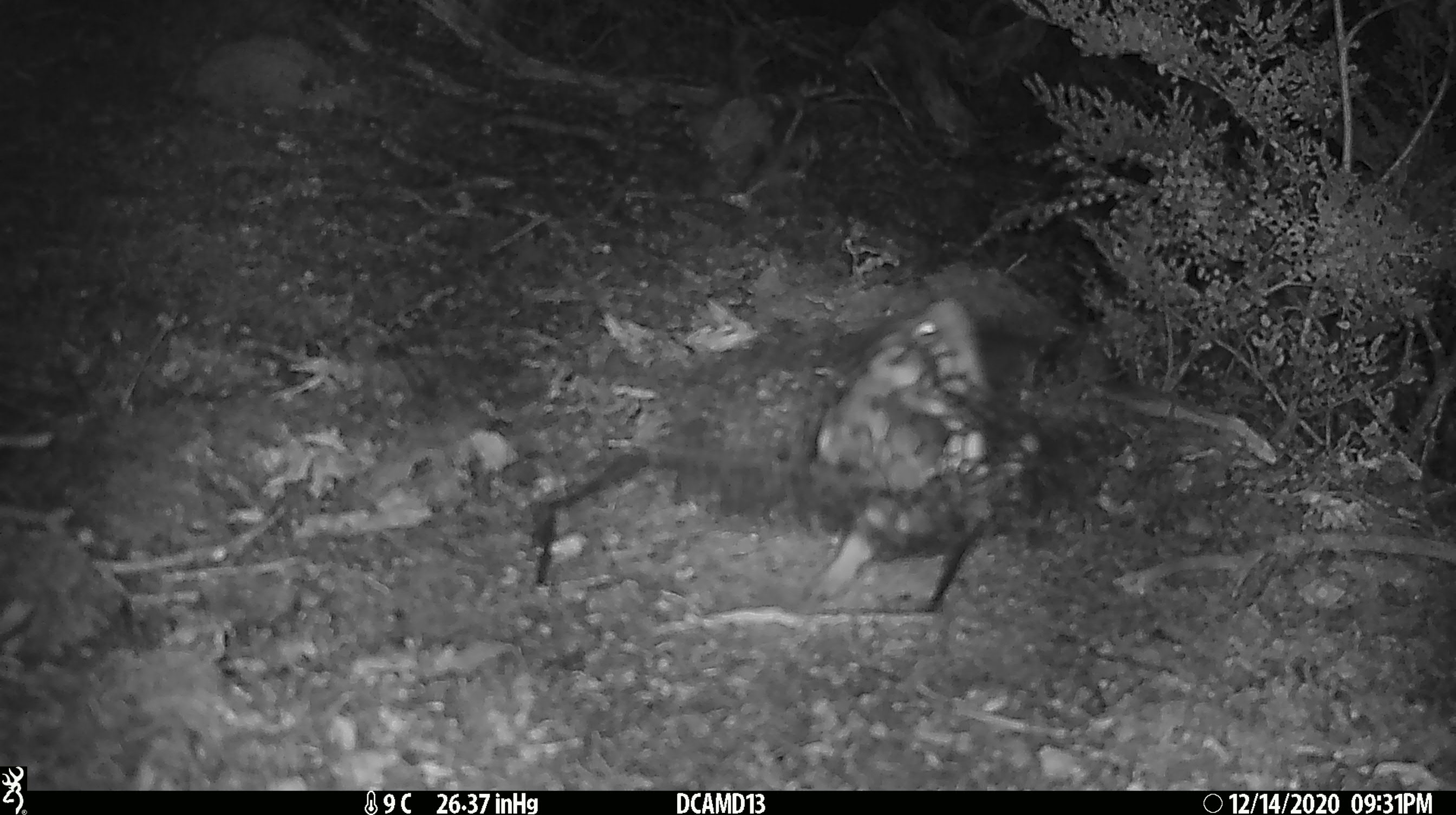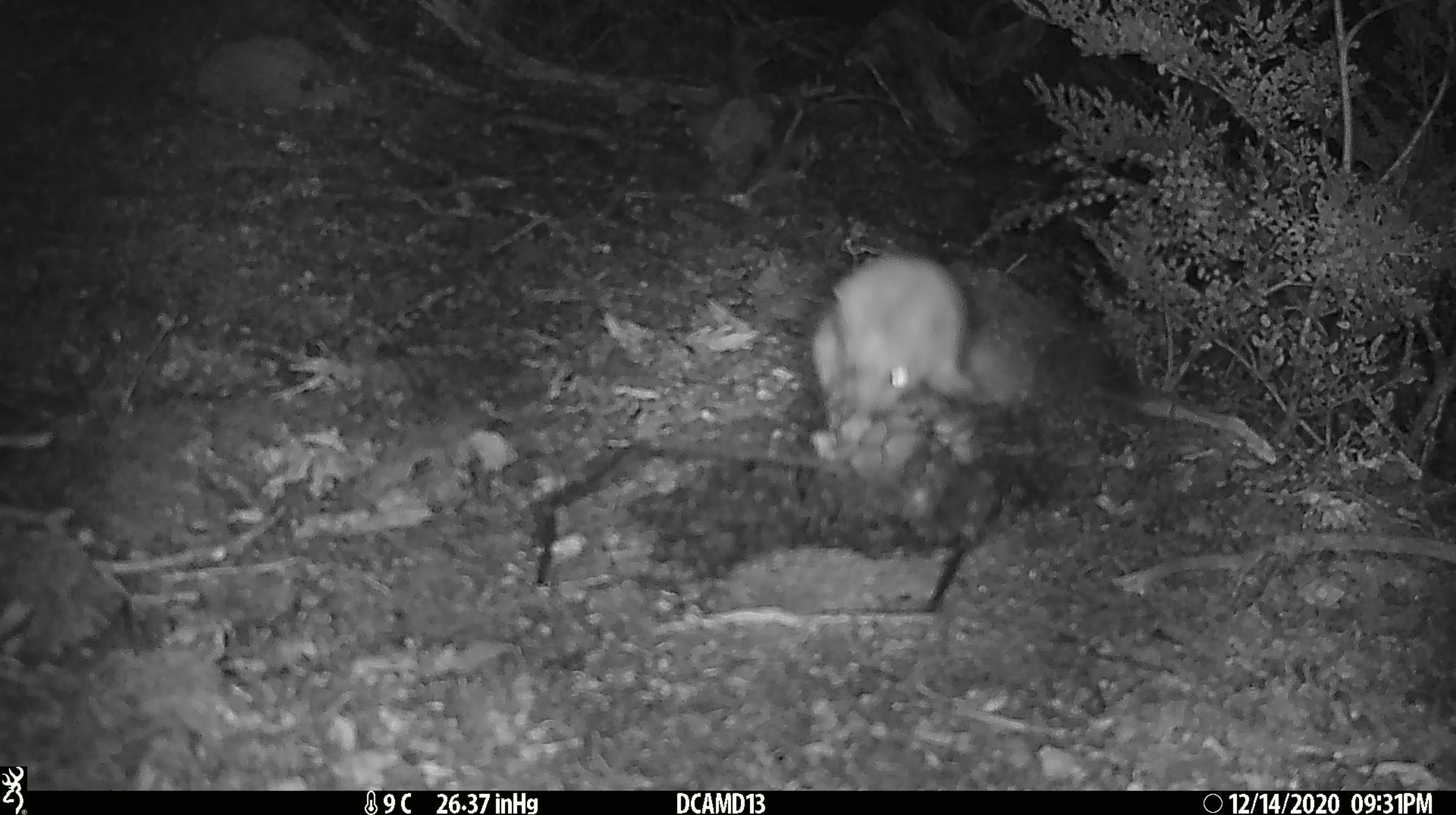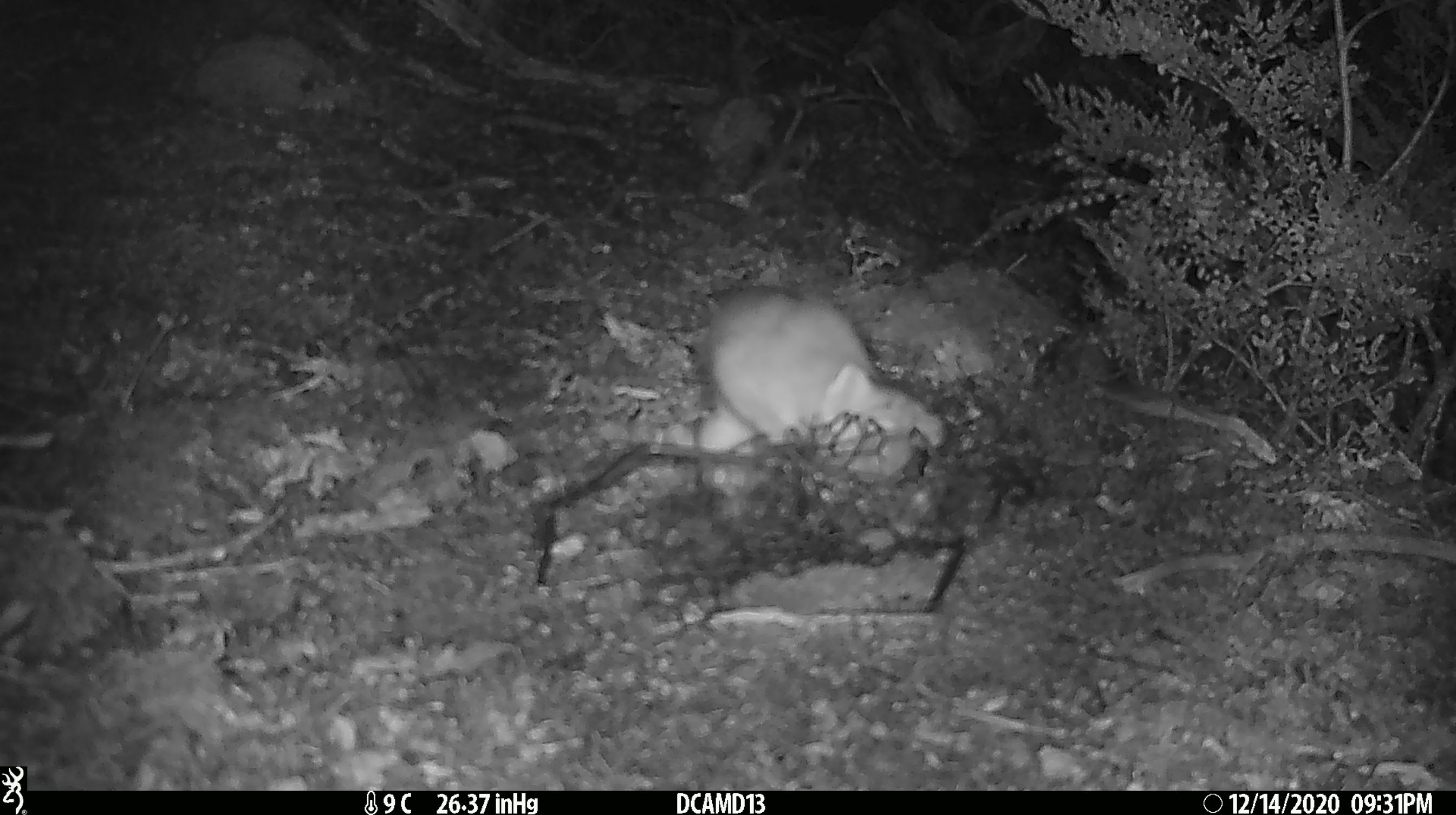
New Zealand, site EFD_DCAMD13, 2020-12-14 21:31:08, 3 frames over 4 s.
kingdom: Animalia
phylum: Chordata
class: Mammalia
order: Carnivora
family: Mustelidae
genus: Mustela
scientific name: Mustela erminea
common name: stoat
Stoat (Mustela erminea).